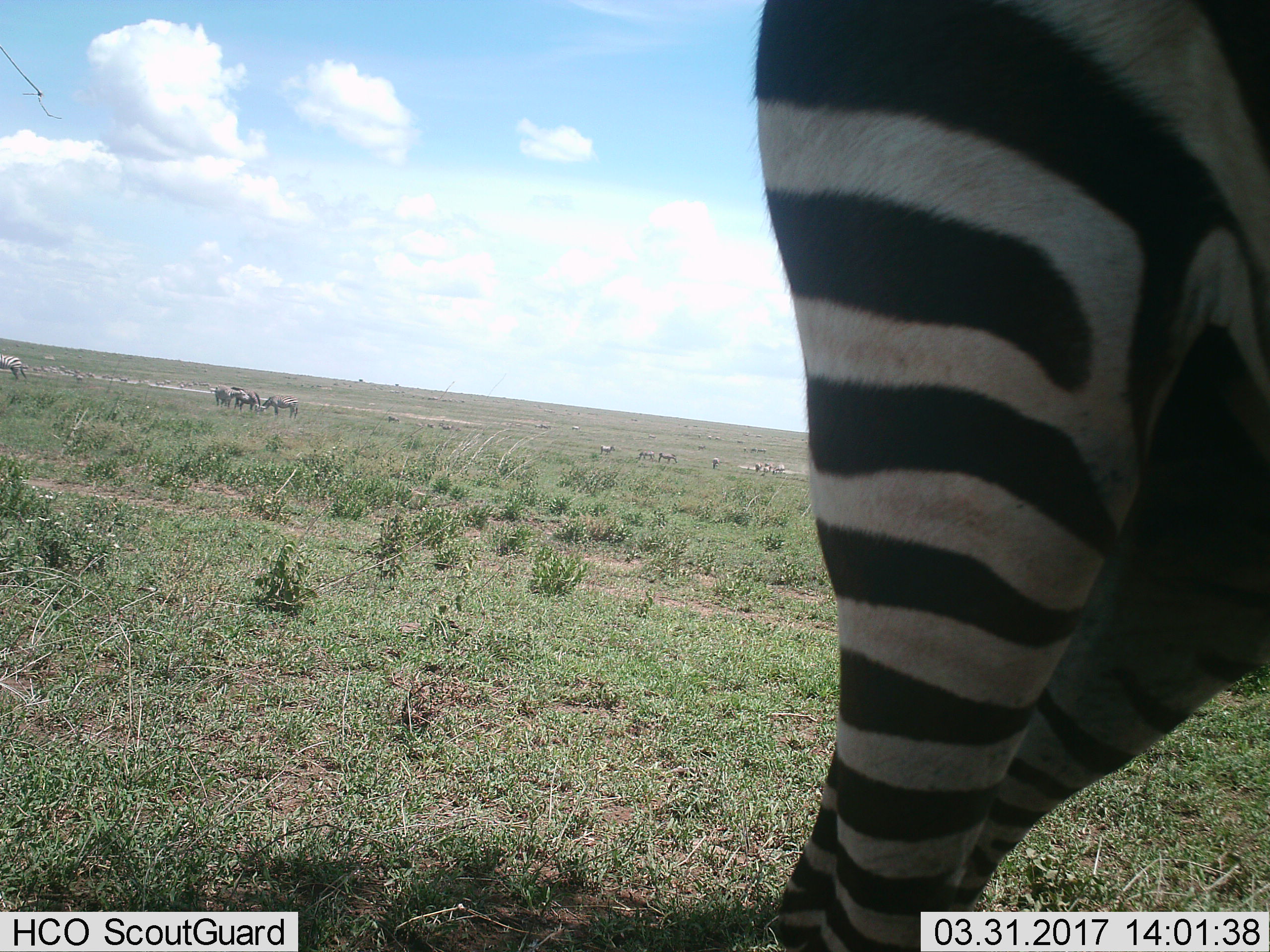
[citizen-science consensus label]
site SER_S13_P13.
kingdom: Animalia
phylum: Chordata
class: Mammalia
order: Perissodactyla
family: Equidae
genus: Equus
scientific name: Equus quagga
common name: plains zebra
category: zebraplains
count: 11-50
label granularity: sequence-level